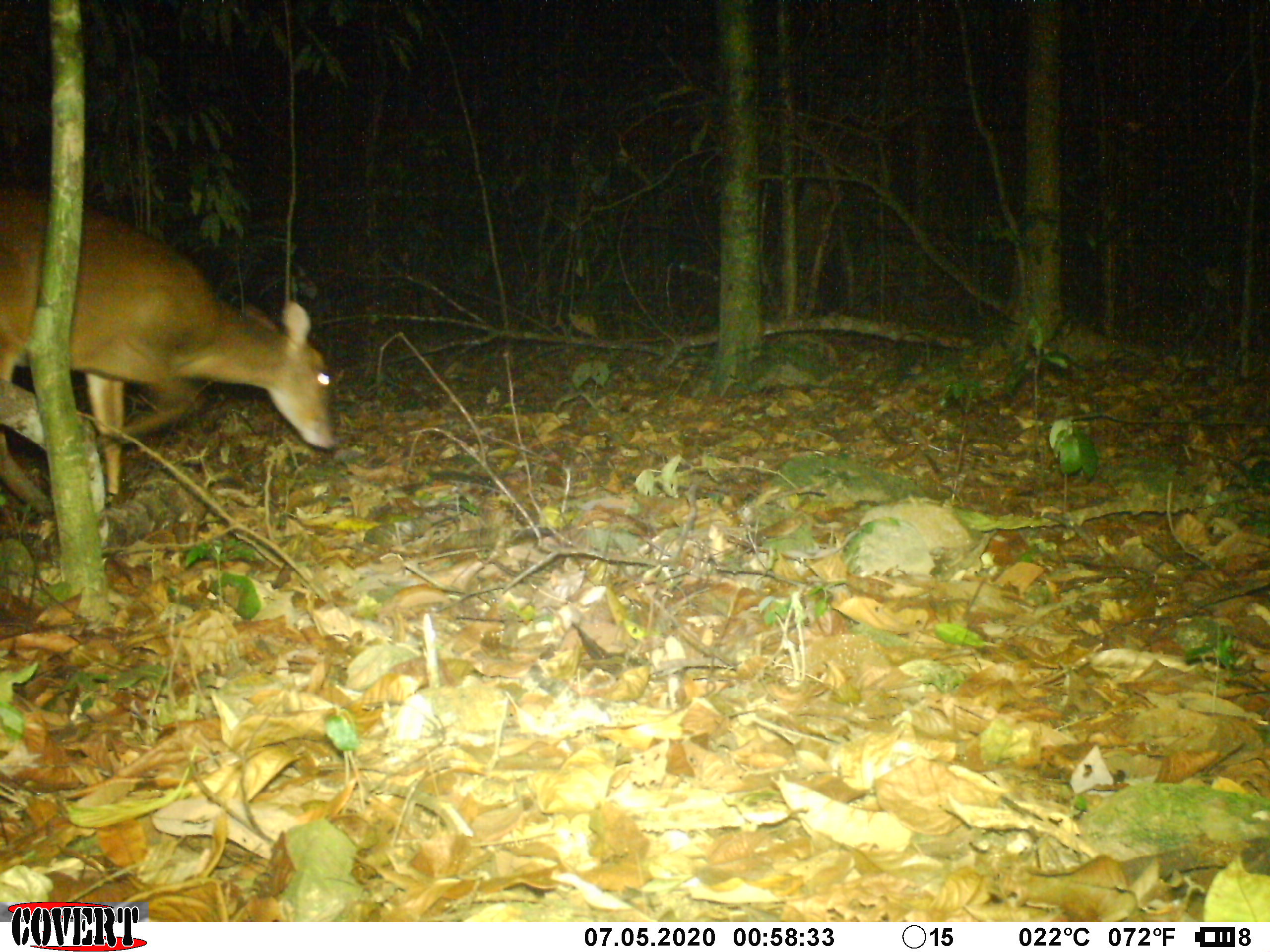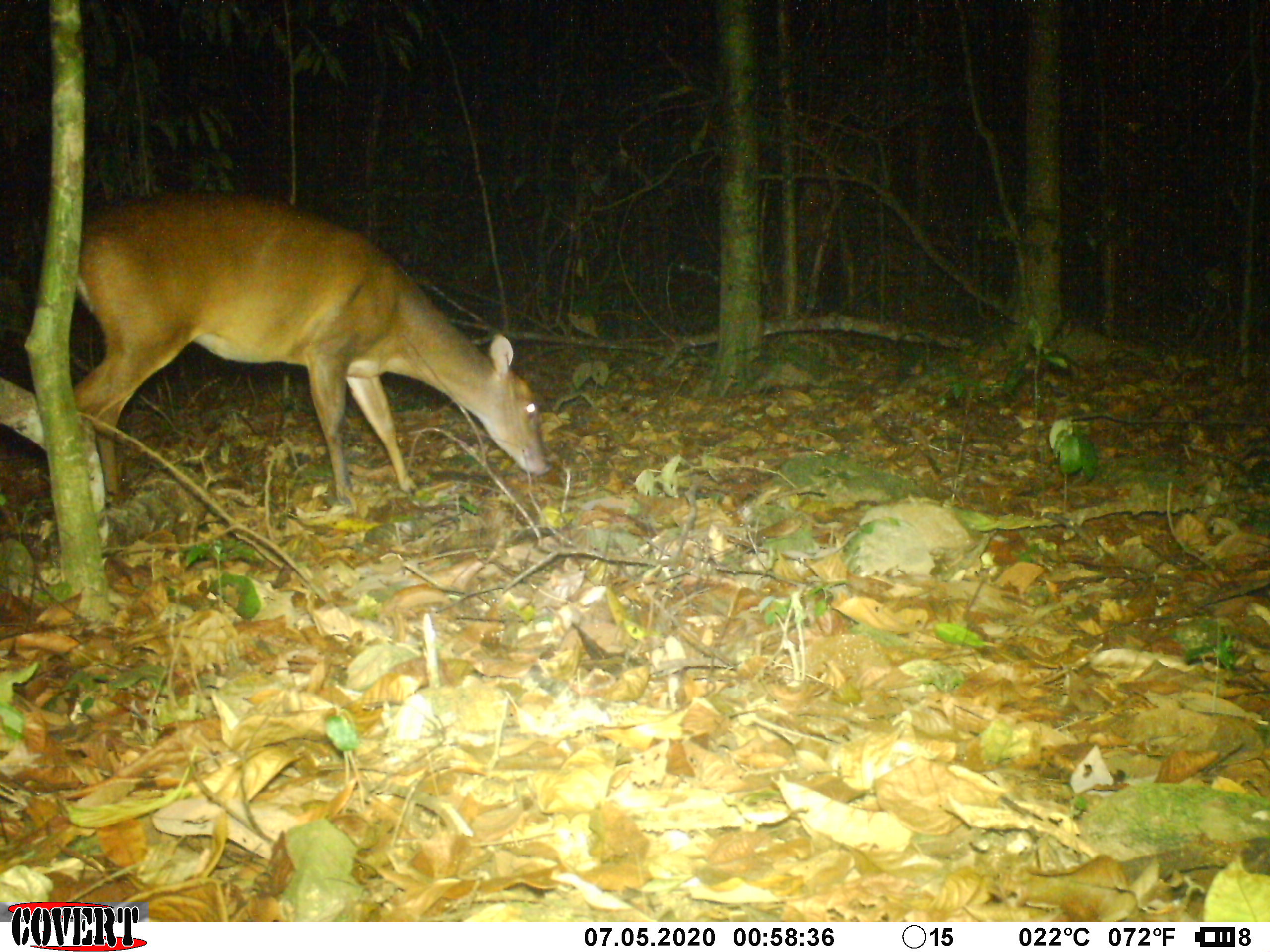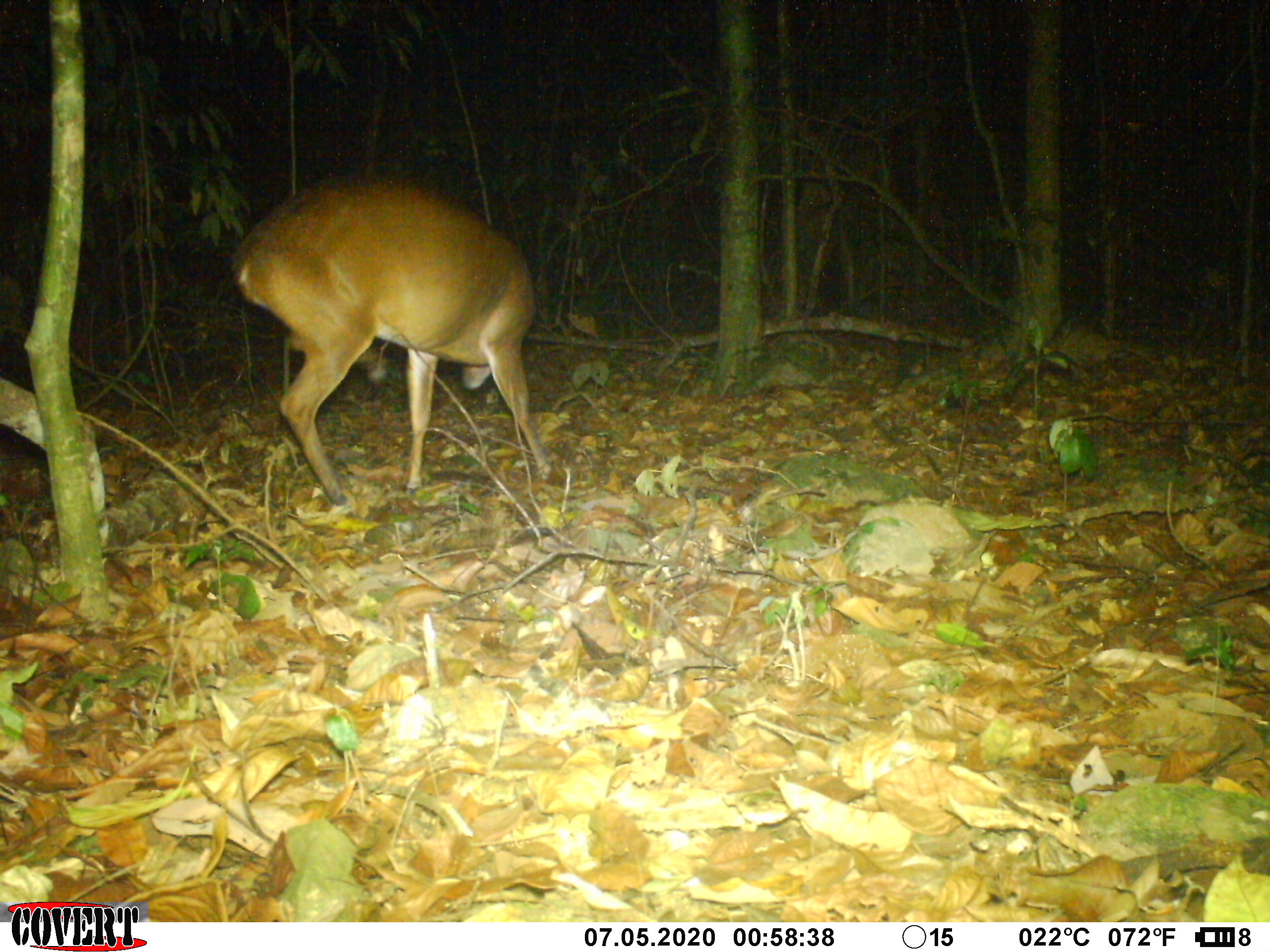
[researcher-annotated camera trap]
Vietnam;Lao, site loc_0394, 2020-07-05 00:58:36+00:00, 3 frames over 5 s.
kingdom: Animalia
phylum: Chordata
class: Mammalia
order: Artiodactyla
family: Cervidae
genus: Muntiacus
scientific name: Muntiacus vuquangensis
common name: large-antlered muntjac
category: large antlered muntjac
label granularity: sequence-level